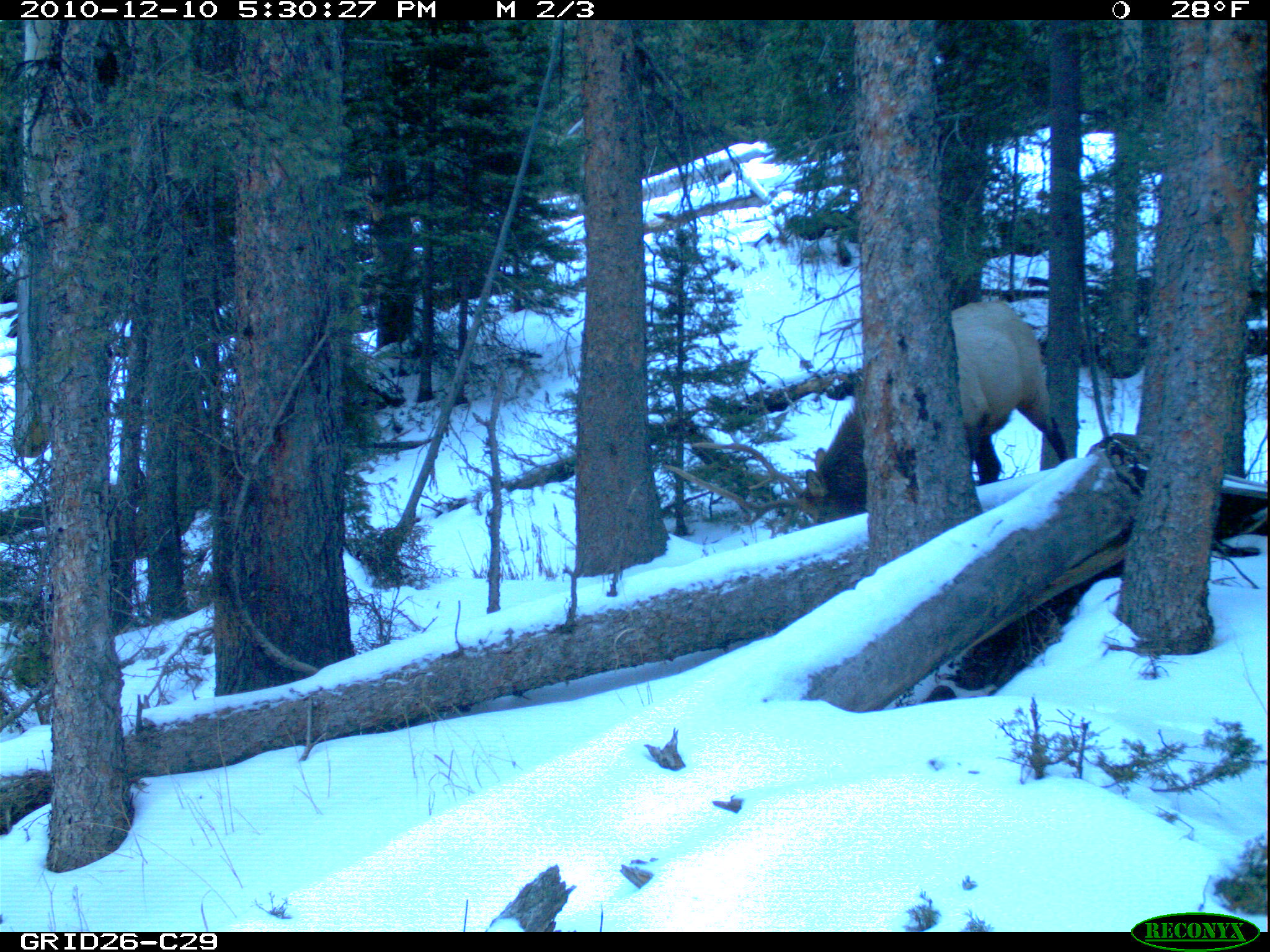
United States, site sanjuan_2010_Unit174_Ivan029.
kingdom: Animalia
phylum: Chordata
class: Mammalia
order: Artiodactyla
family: Cervidae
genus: Cervus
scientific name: Cervus elaphus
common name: red deer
Cervus elaphus (red deer).